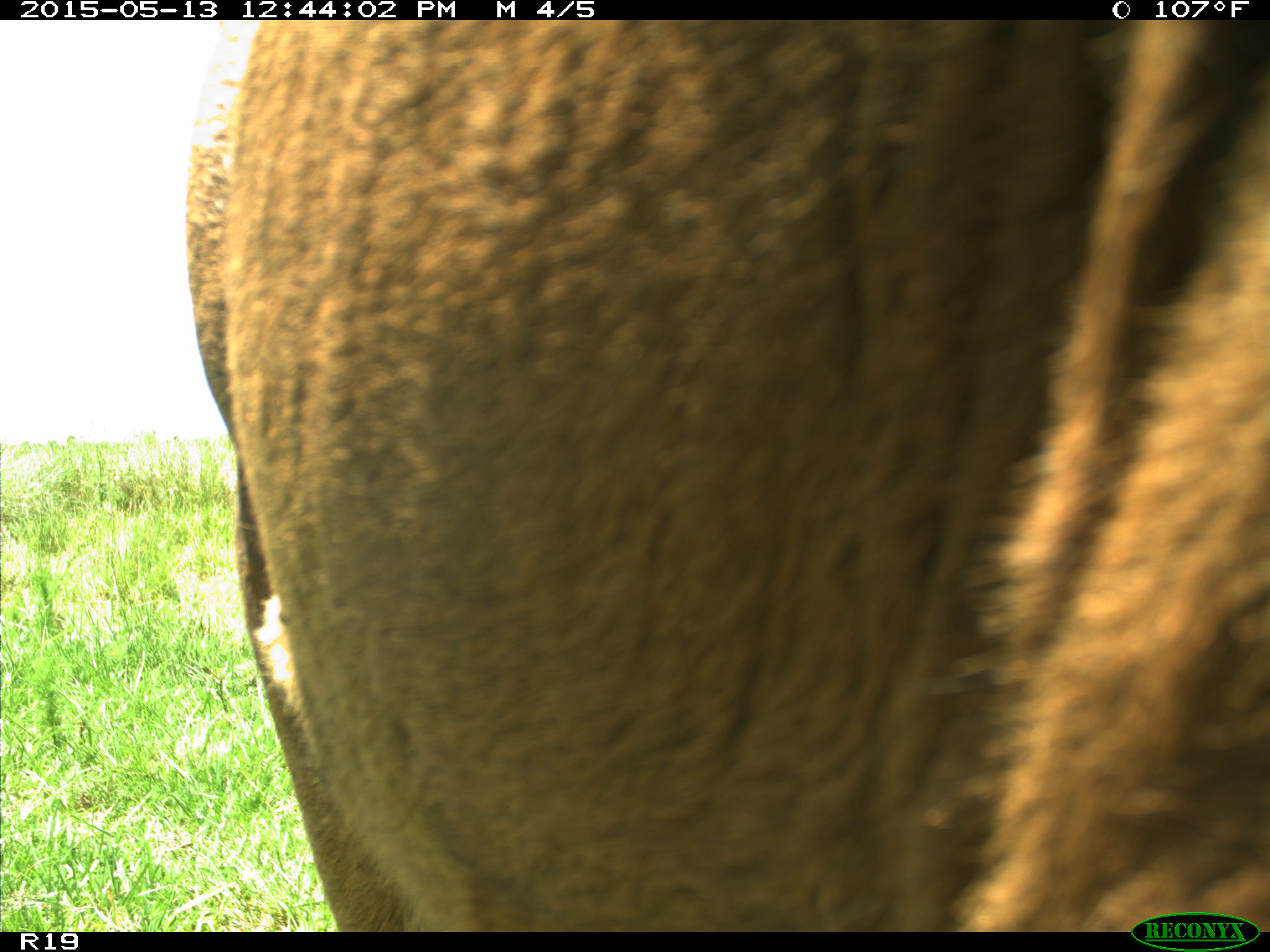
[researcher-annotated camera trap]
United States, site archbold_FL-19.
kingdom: Animalia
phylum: Chordata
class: Mammalia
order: Artiodactyla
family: Bovidae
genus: Bos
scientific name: Bos taurus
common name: domestic cow